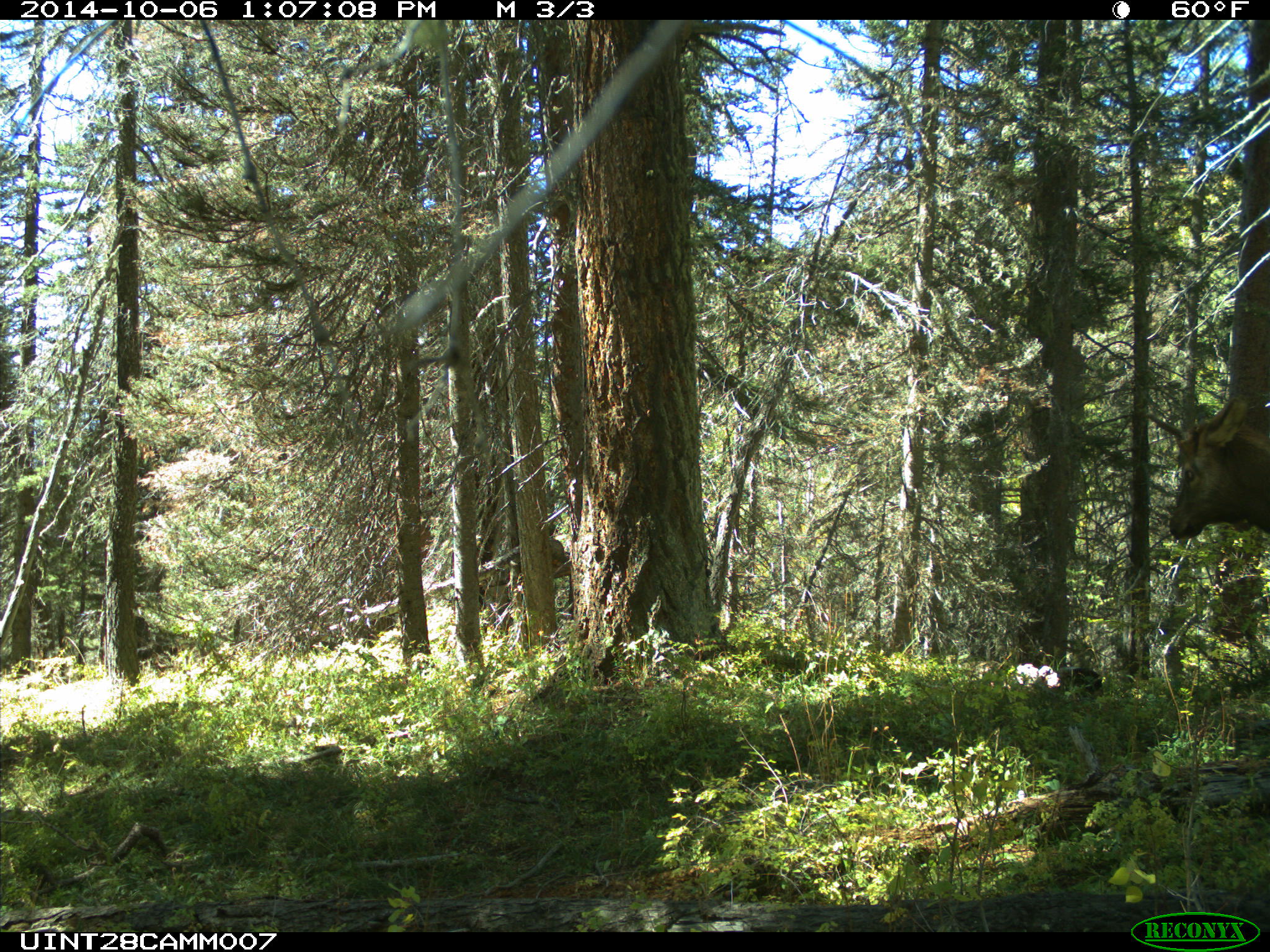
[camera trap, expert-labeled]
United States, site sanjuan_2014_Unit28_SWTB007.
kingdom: Animalia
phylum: Chordata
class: Mammalia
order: Artiodactyla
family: Cervidae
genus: Cervus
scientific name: Cervus elaphus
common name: red deer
Cervus elaphus (red deer).